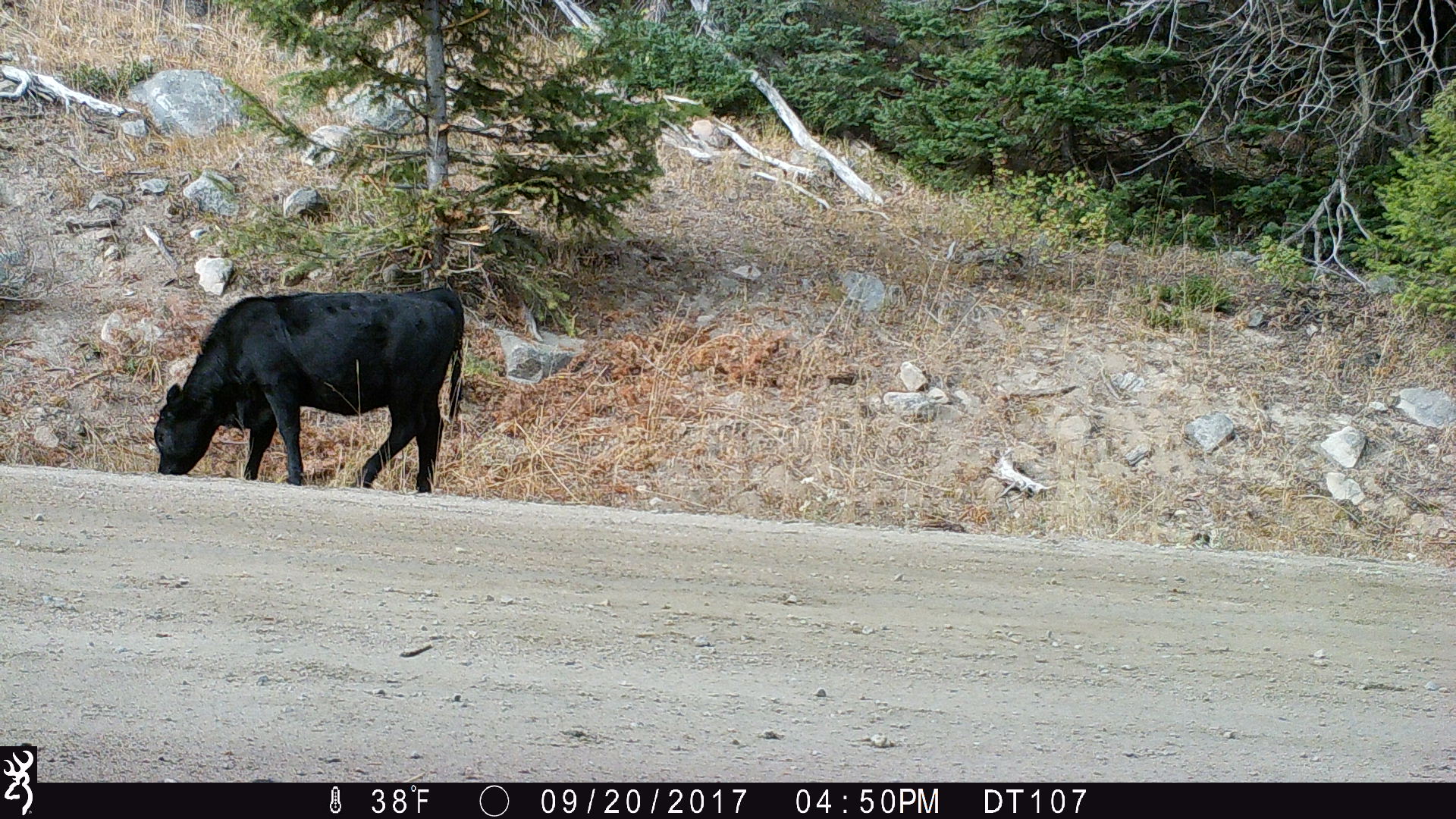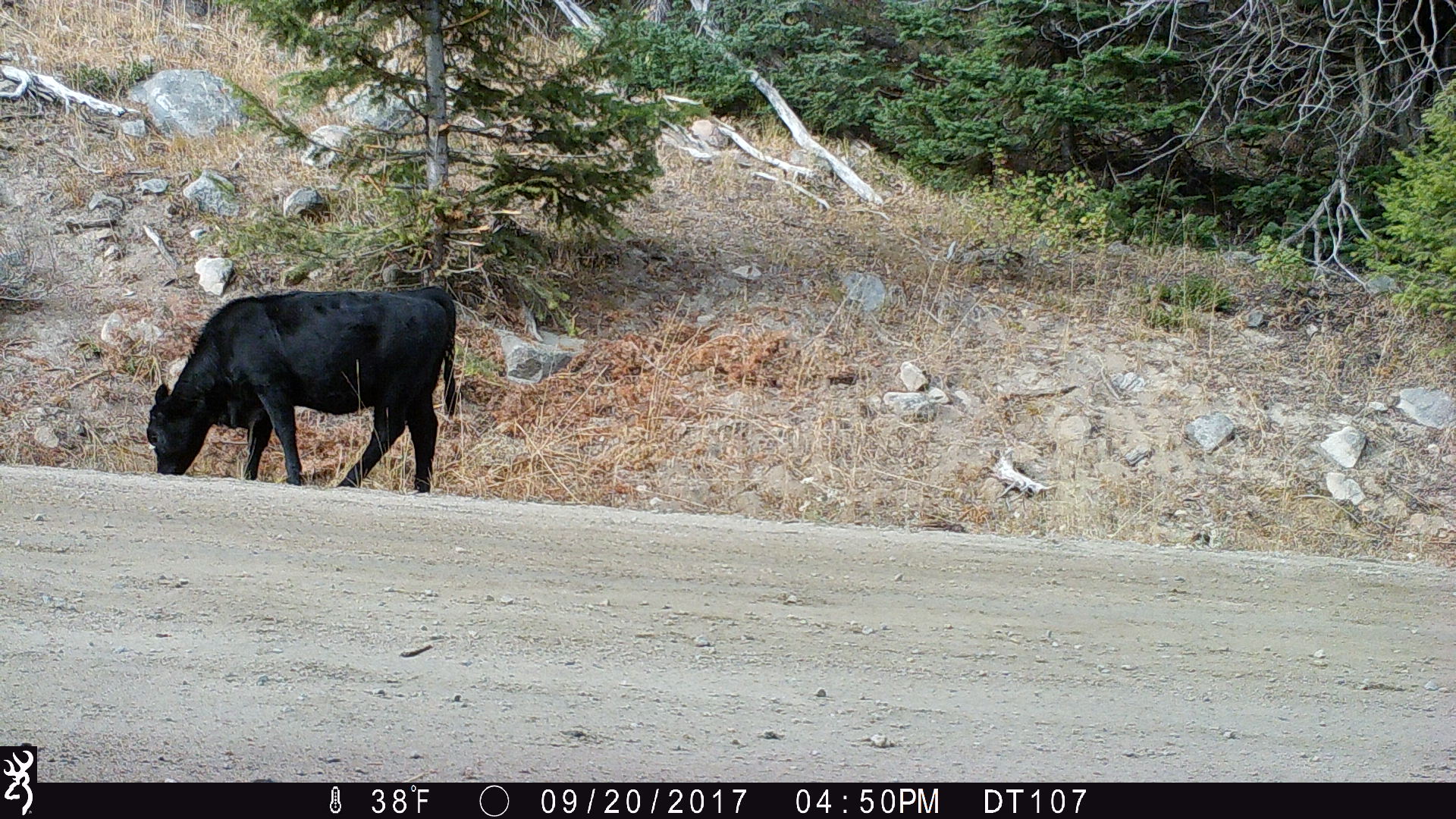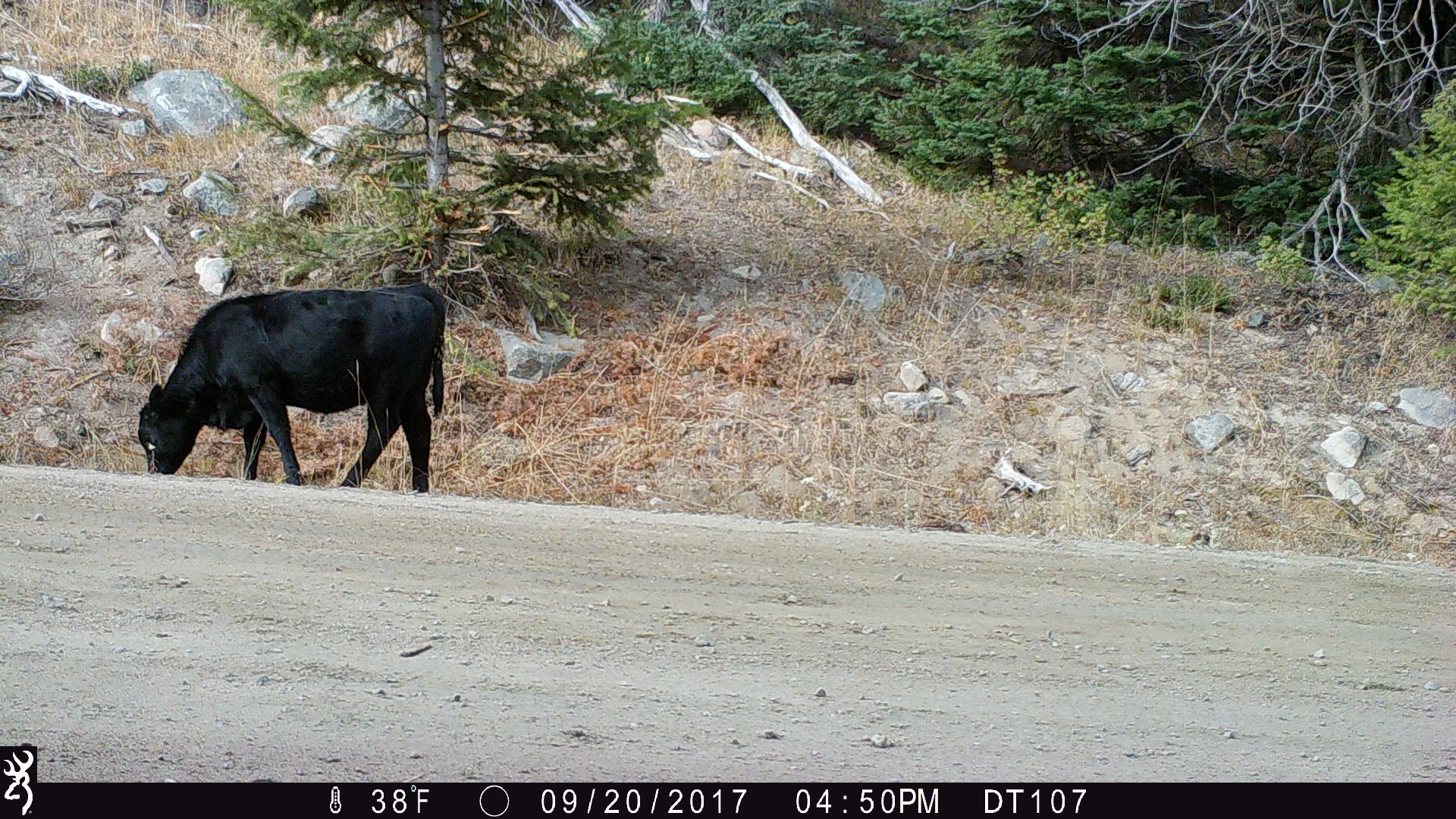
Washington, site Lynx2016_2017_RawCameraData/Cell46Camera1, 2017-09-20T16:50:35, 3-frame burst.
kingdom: Animalia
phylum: Chordata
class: Mammalia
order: Artiodactyla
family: Bovidae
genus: Bos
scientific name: Bos taurus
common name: domestic cattle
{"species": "domestic cattle (Bos taurus)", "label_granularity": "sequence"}